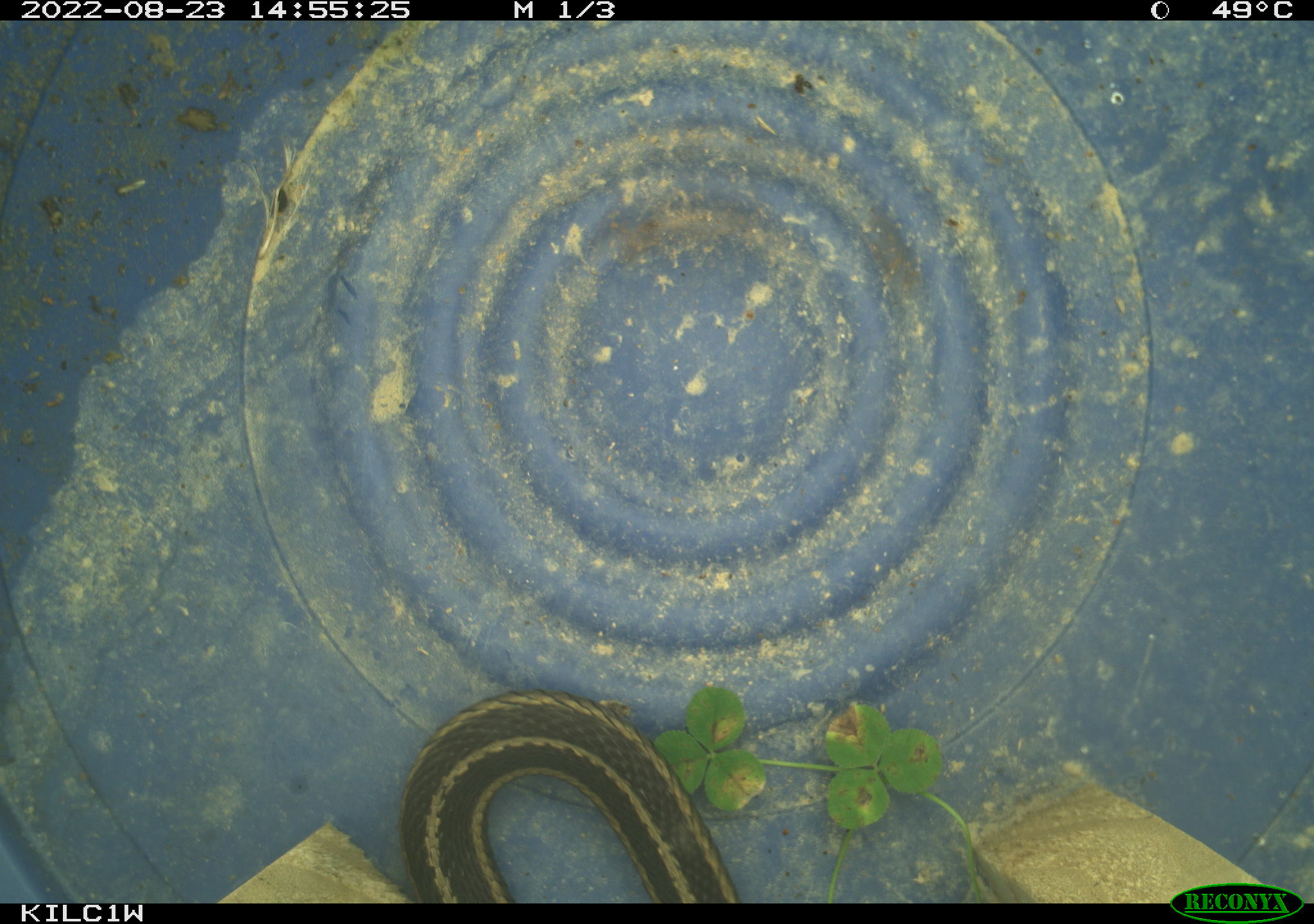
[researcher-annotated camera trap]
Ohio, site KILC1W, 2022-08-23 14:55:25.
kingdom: Animalia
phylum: Chordata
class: Reptilia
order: Squamata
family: Colubridae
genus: Thamnophis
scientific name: Thamnophis sirtalis sirtalis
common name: eastern gartersnake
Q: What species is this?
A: Eastern gartersnake (Thamnophis sirtalis sirtalis).